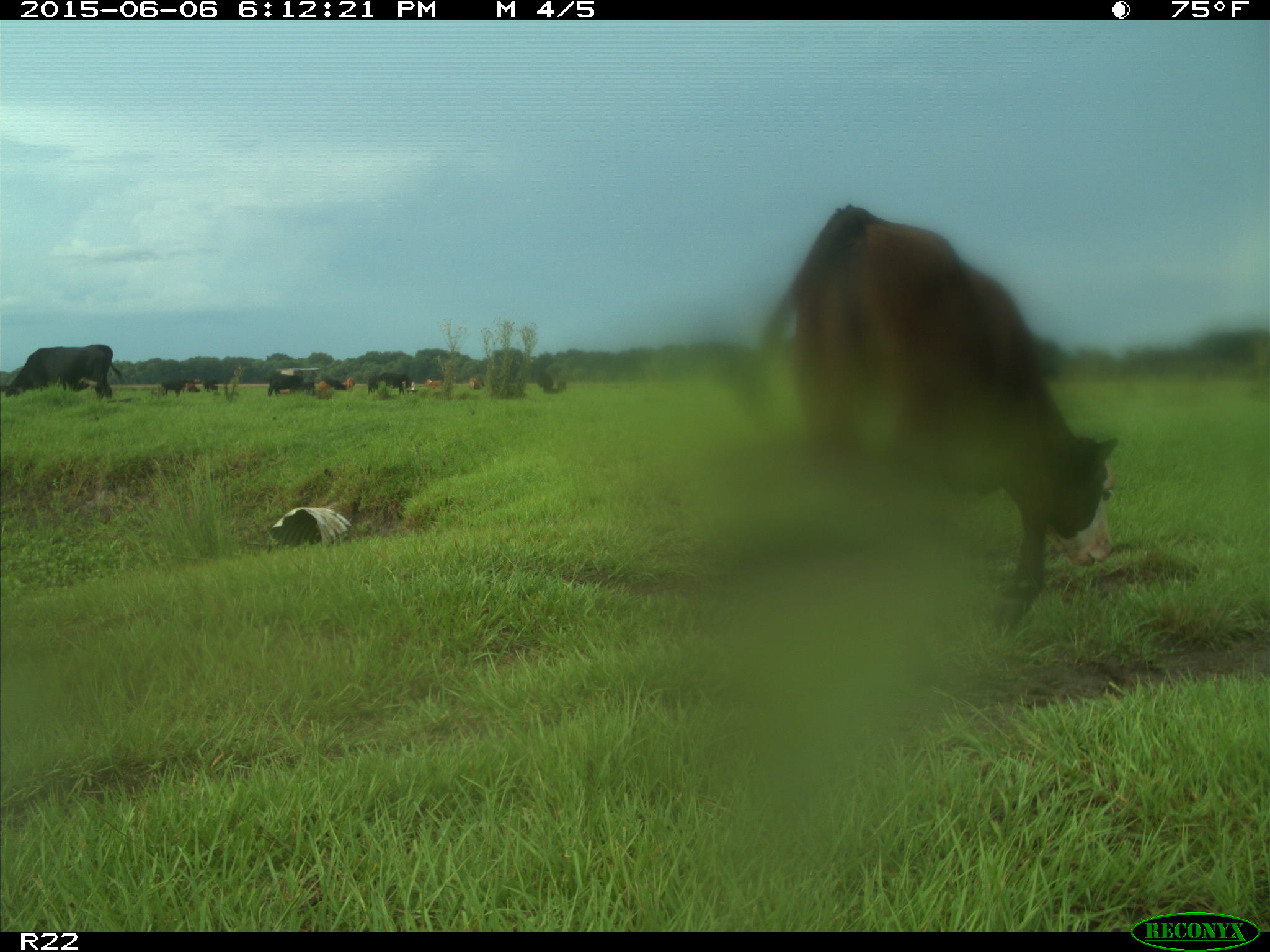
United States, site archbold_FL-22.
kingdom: Animalia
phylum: Chordata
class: Mammalia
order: Artiodactyla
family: Bovidae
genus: Bos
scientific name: Bos taurus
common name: domestic cow